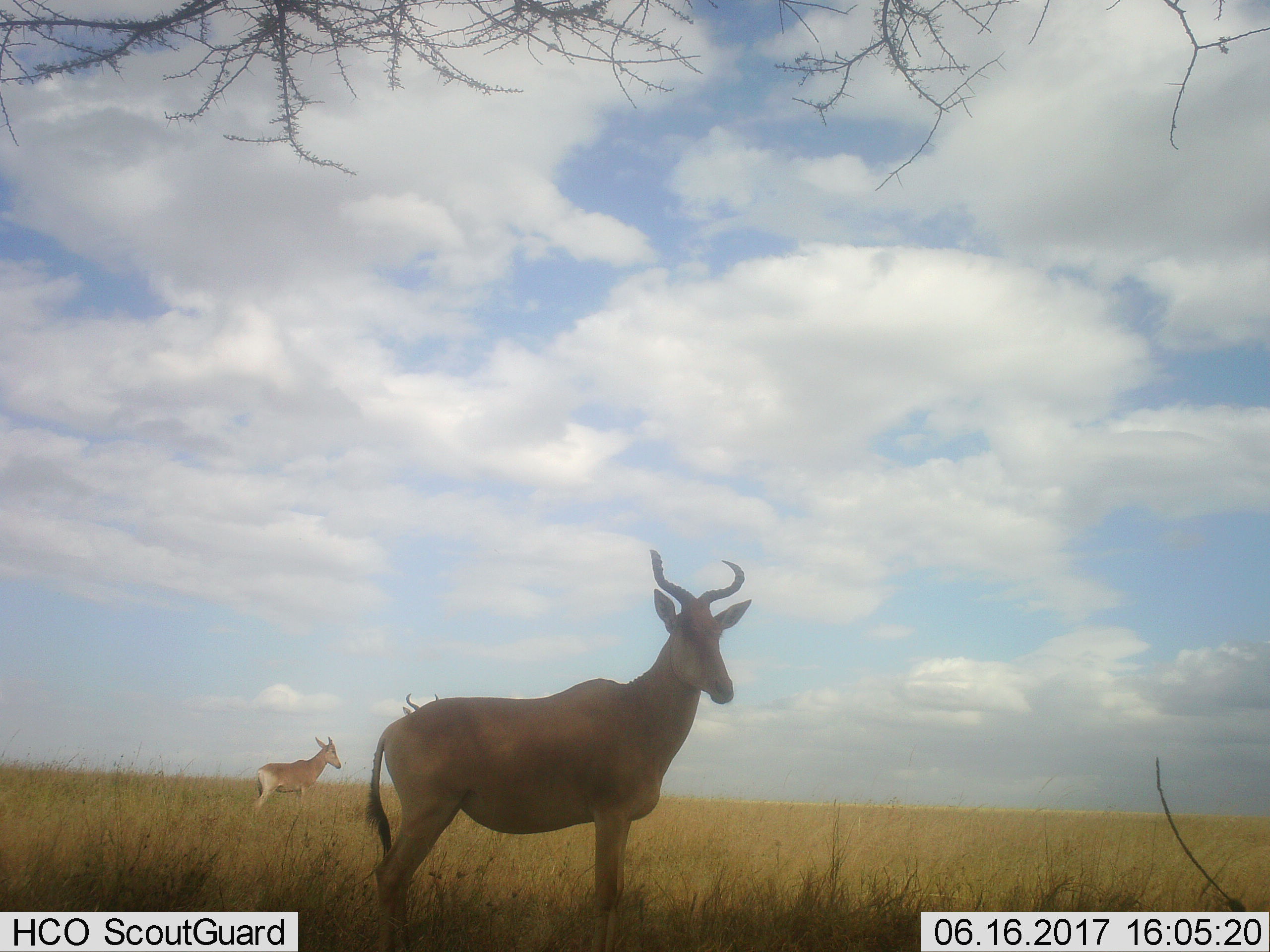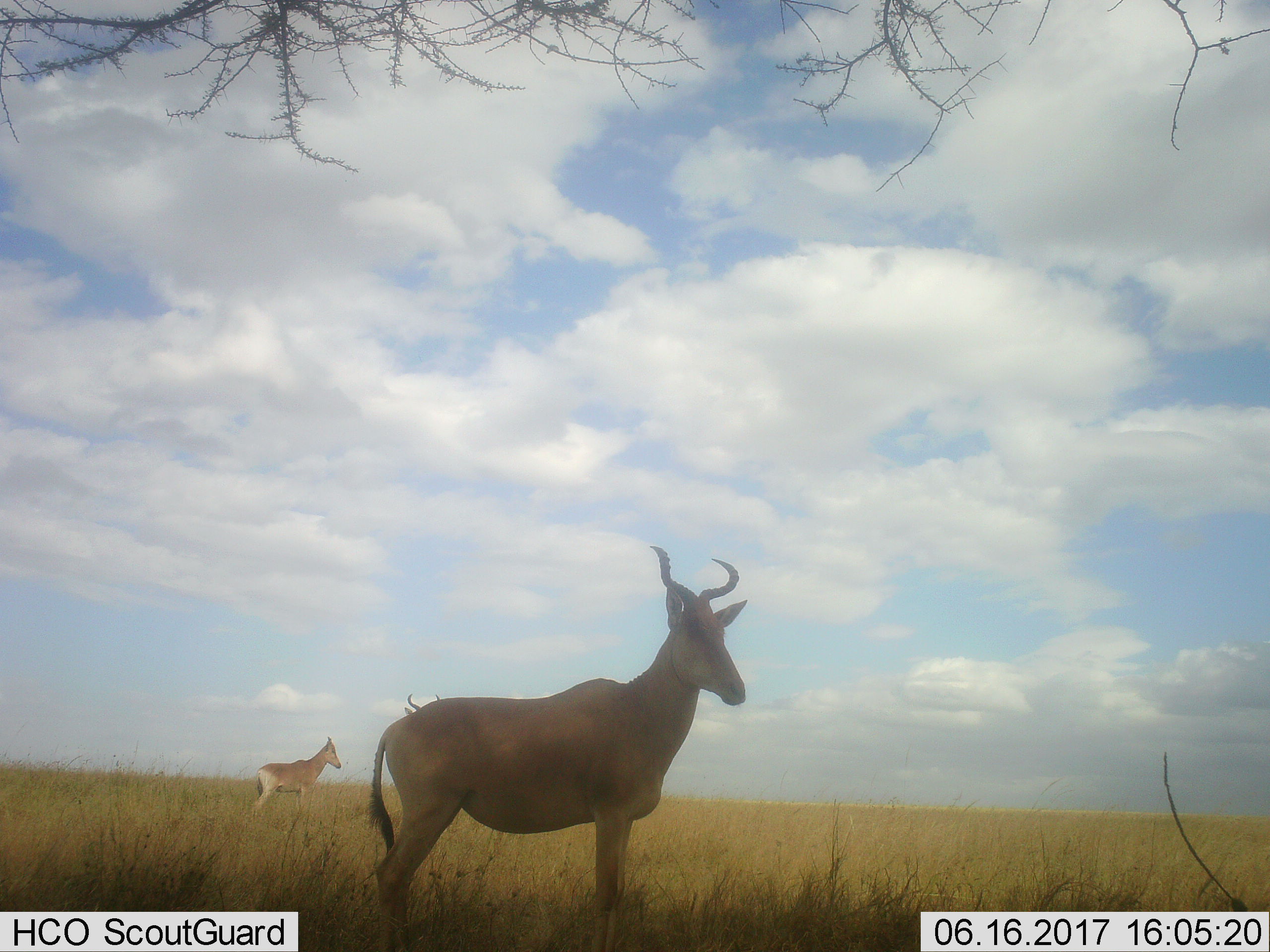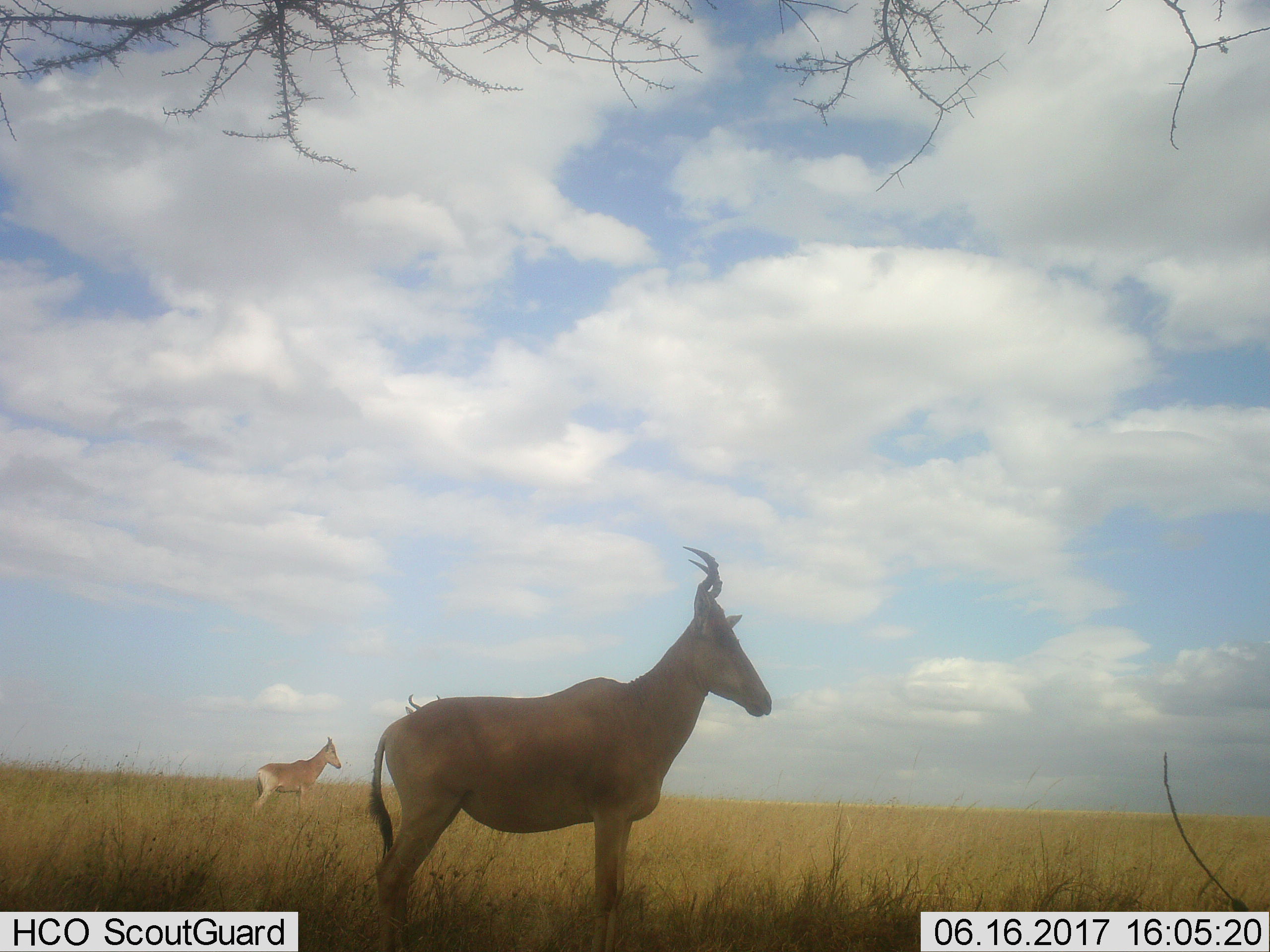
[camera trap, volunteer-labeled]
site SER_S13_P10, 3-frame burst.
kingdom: Animalia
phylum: Chordata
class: Mammalia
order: Artiodactyla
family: Bovidae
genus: Alcelaphus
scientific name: Alcelaphus buselaphus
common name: hartebeest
Hartebeest (Alcelaphus buselaphus), count 3. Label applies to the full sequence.